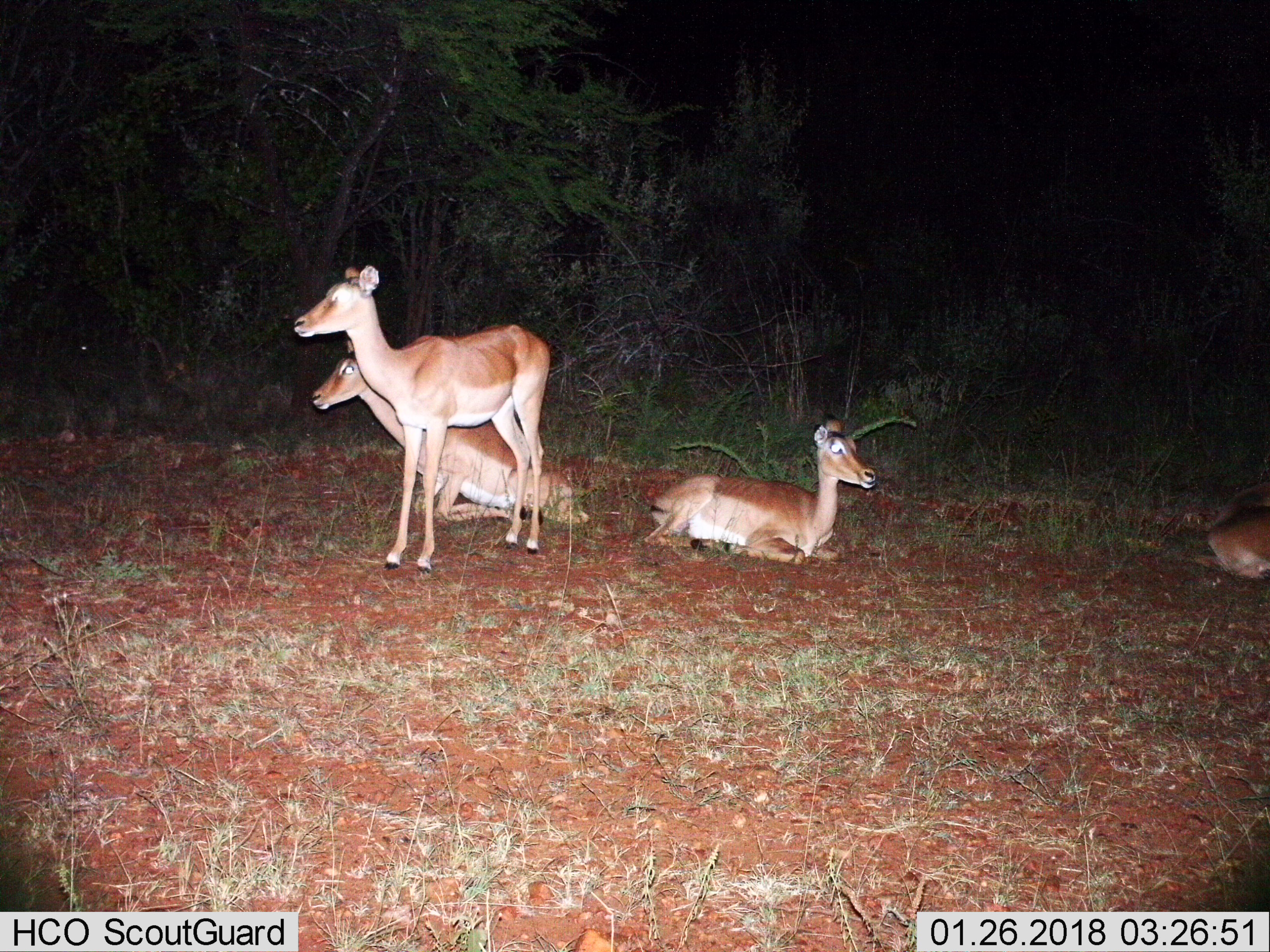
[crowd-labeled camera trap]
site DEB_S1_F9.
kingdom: Animalia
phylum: Chordata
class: Mammalia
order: Artiodactyla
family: Bovidae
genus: Aepyceros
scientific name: Aepyceros melampus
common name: impala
Impala (Aepyceros melampus), count 4. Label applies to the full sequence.